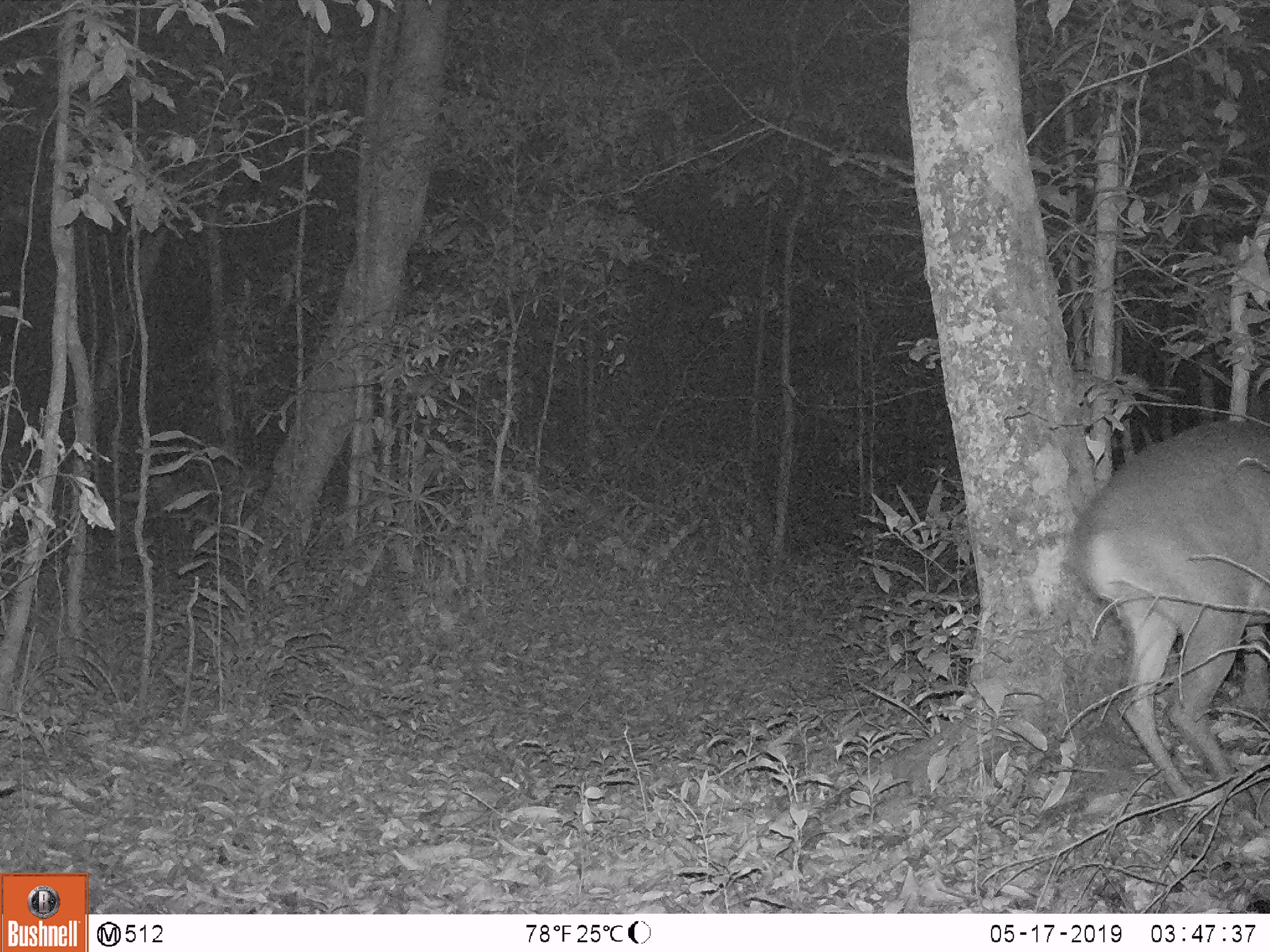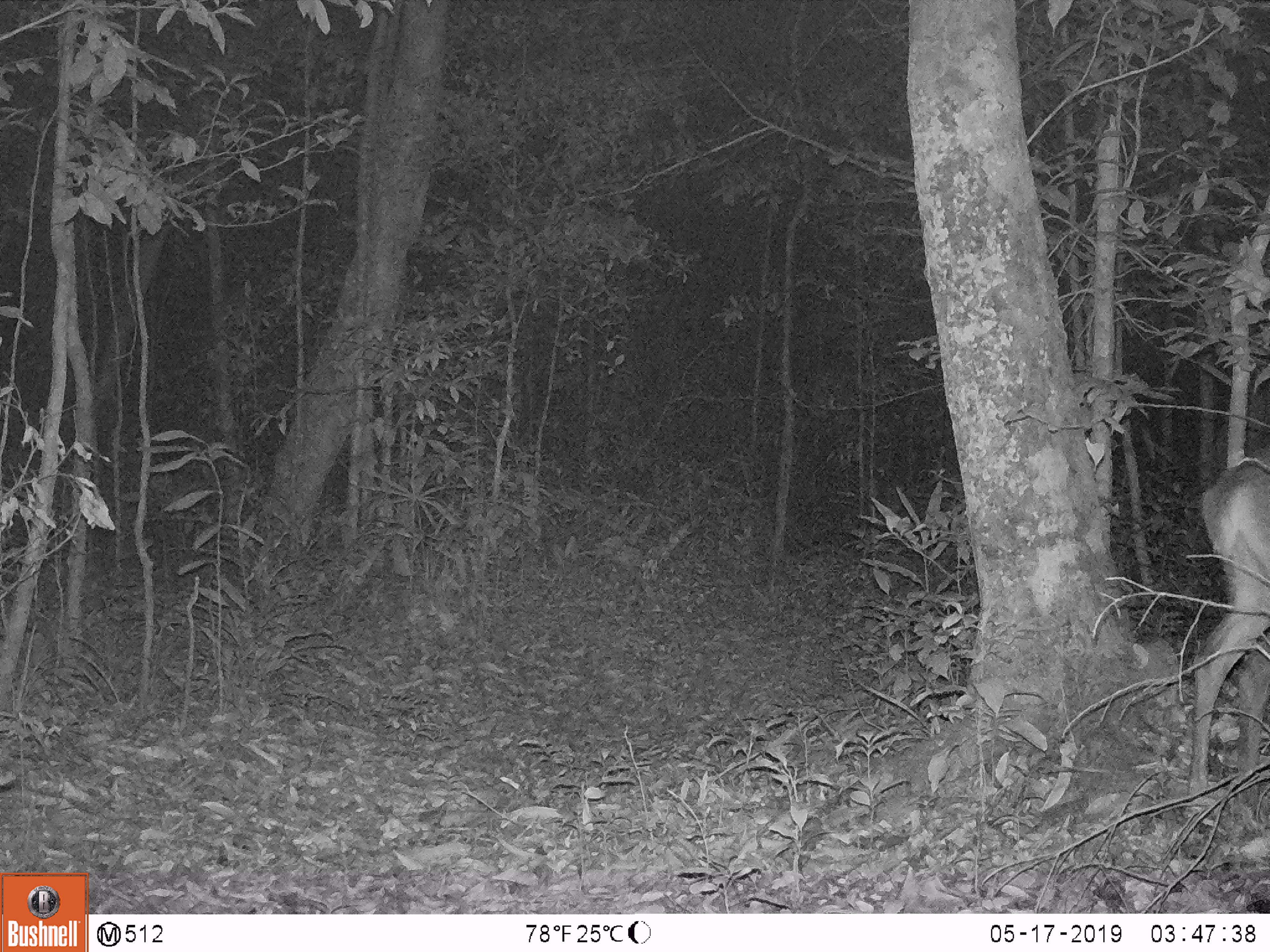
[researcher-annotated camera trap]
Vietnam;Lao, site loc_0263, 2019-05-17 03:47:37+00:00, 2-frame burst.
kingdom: Animalia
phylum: Chordata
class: Mammalia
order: Artiodactyla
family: Cervidae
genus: Muntiacus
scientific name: Muntiacus vuquangensis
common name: large-antlered muntjac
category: large antlered muntjac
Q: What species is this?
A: Large antlered muntjac (large-antlered muntjac) (Muntiacus vuquangensis).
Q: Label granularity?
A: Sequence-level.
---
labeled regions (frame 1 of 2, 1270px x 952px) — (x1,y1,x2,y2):
large antlered muntjac: (1059,421,1270,801)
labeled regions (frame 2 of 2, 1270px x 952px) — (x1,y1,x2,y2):
large antlered muntjac: (1184,437,1270,801)